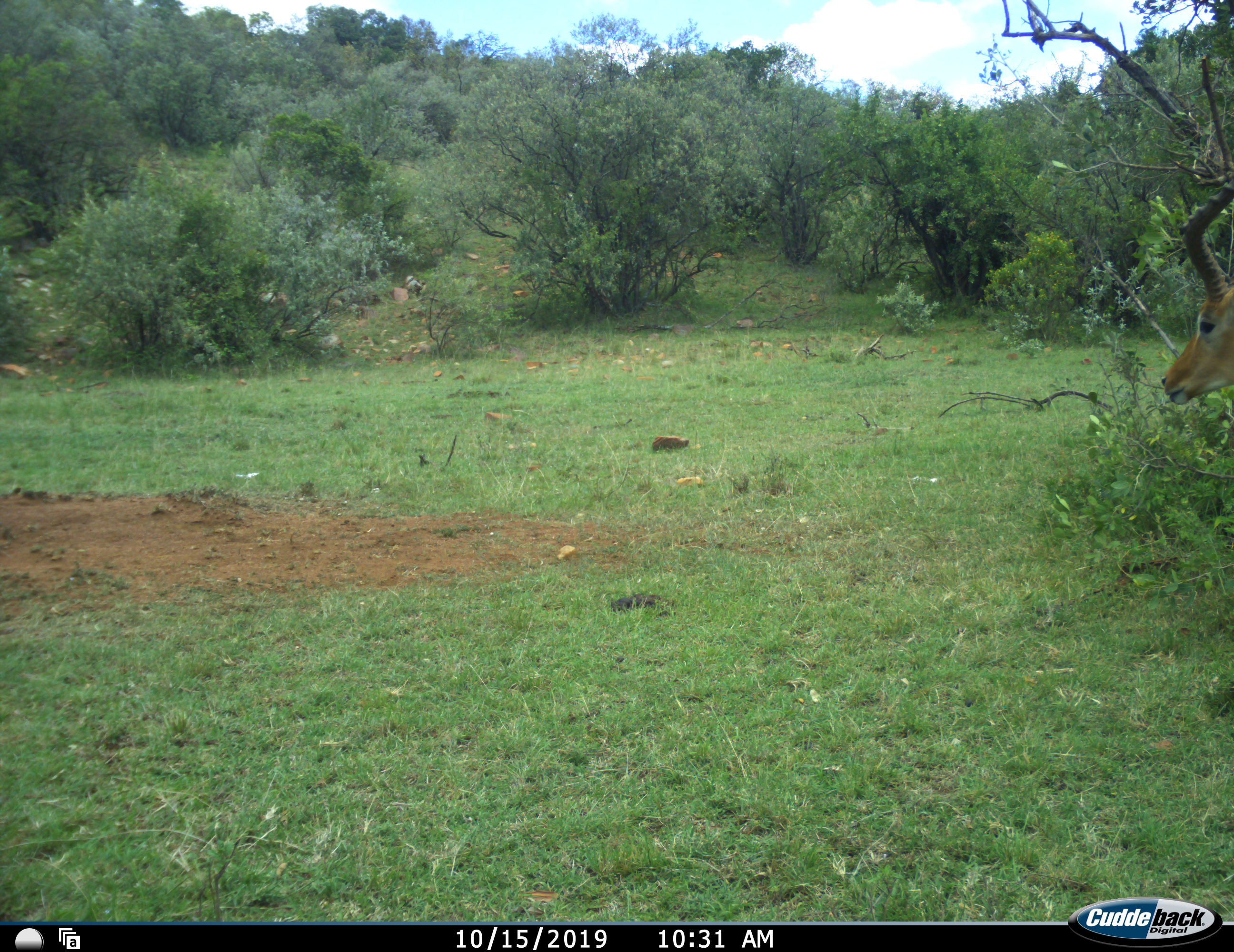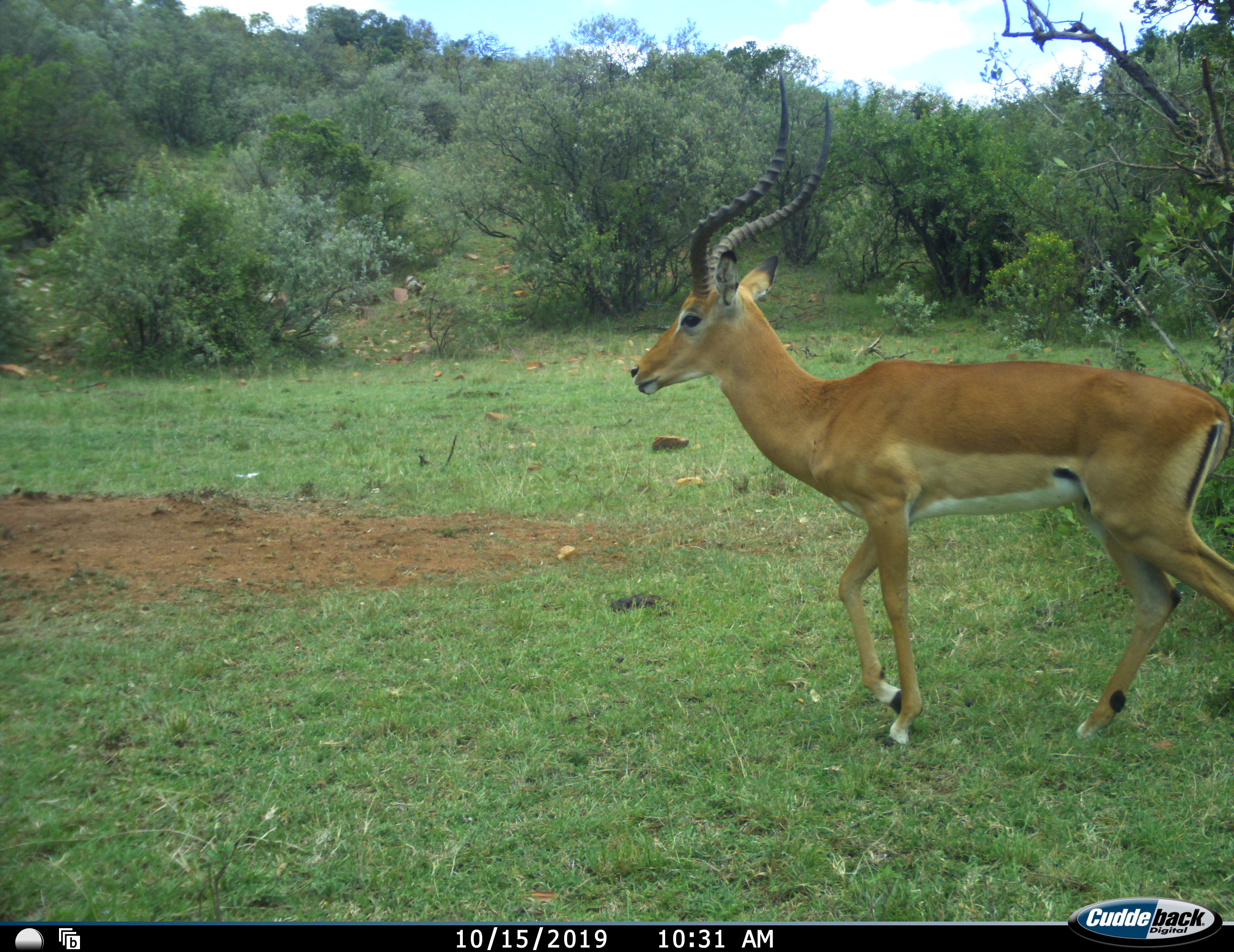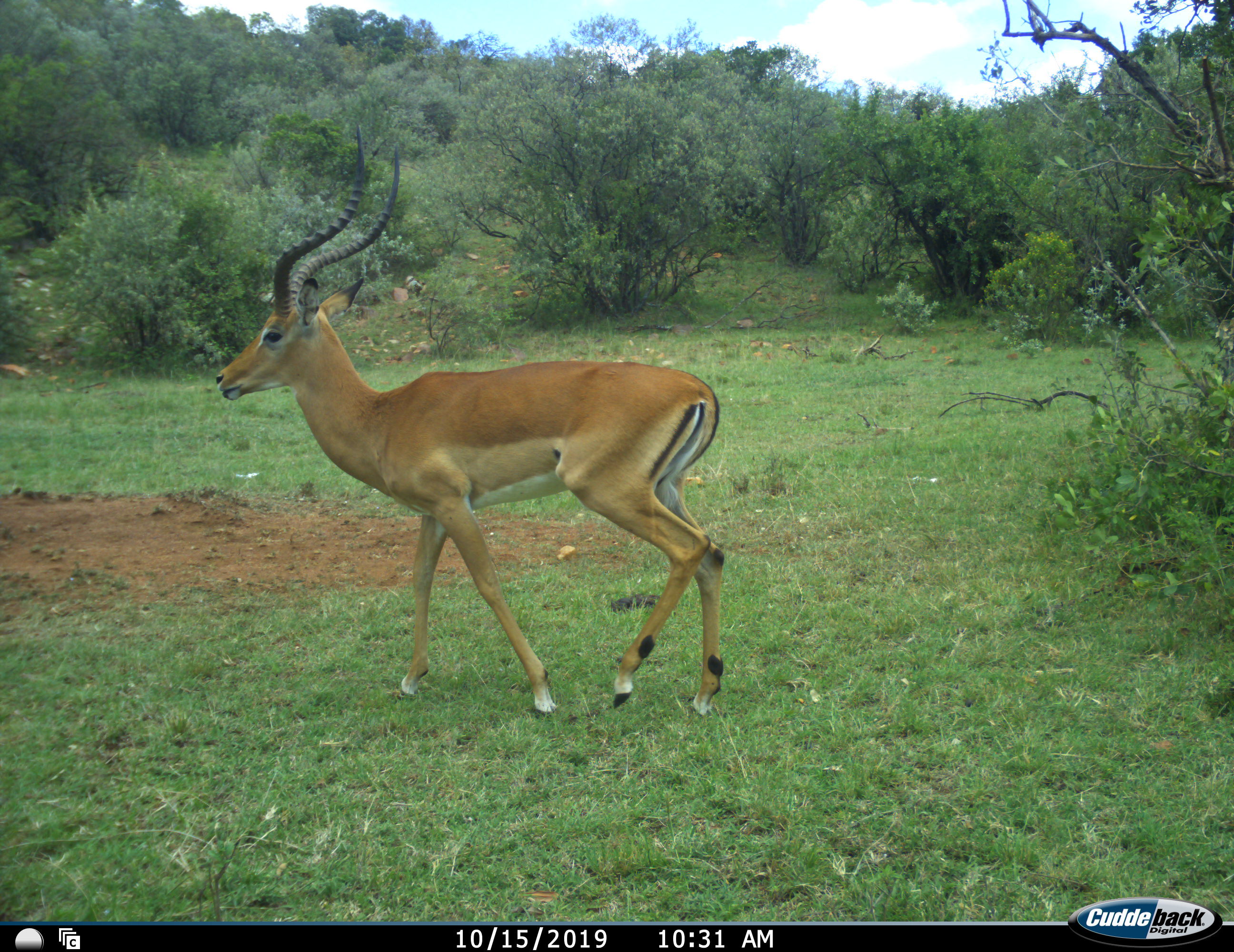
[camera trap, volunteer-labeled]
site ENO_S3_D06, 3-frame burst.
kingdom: Animalia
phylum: Chordata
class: Mammalia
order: Artiodactyla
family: Bovidae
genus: Aepyceros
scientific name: Aepyceros melampus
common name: impala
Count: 1.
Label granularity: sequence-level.